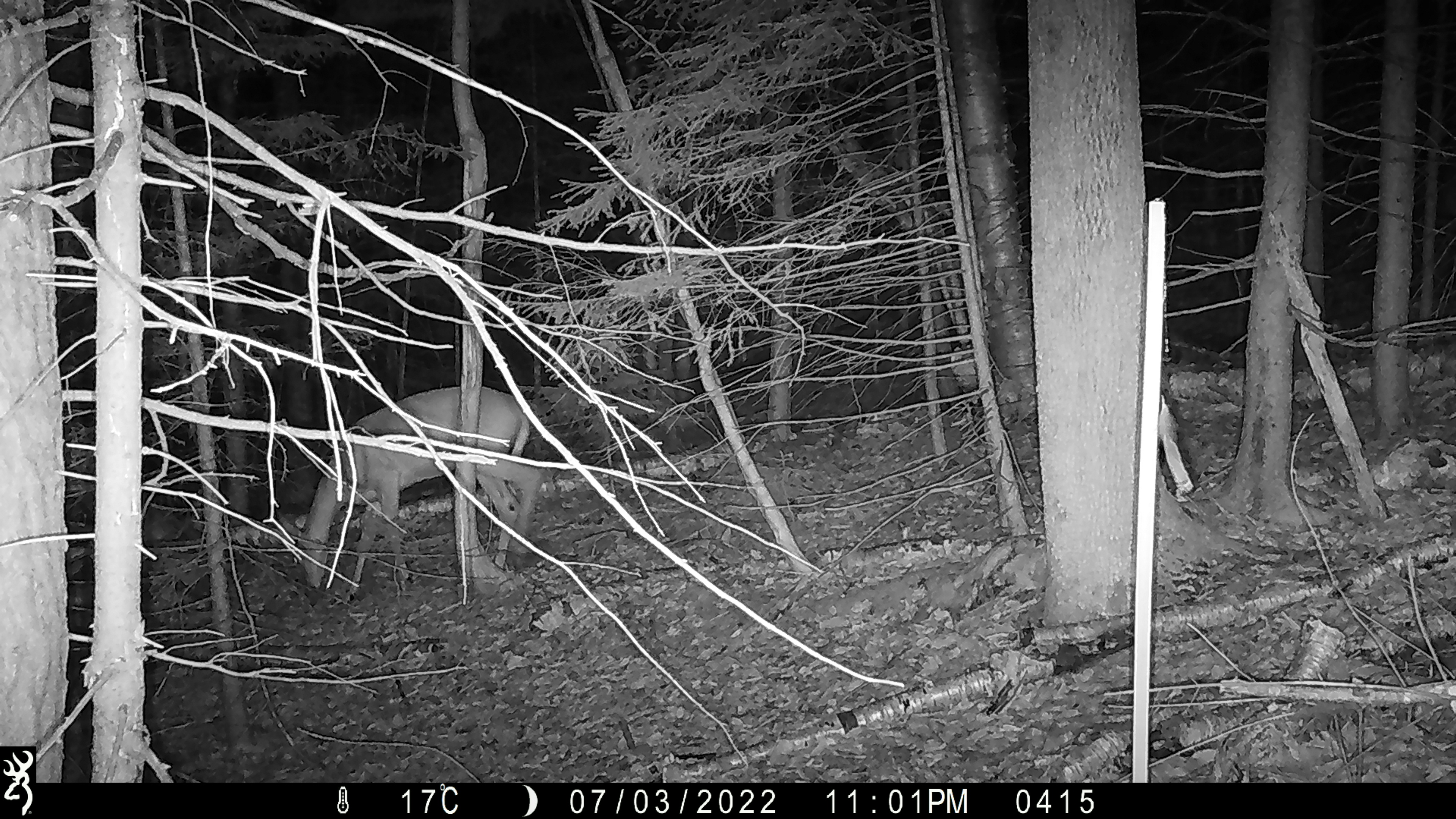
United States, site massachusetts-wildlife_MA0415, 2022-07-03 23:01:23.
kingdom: Animalia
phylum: Chordata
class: Mammalia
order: Artiodactyla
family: Cervidae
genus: Odocoileus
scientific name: Odocoileus virginianus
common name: white-tailed deer